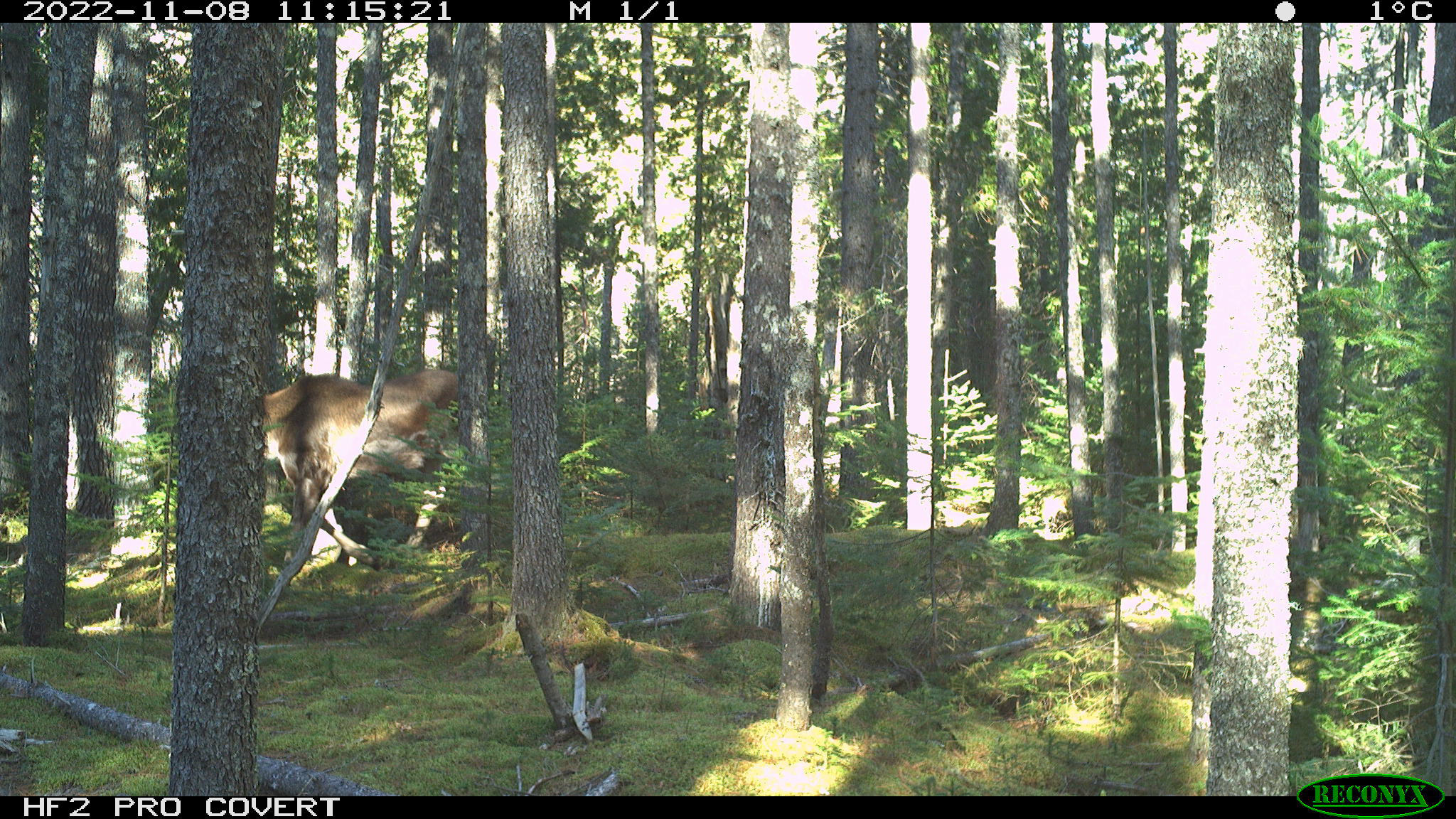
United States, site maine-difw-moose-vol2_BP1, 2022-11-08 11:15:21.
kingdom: Animalia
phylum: Chordata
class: Mammalia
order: Artiodactyla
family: Cervidae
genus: Alces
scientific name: Alces alces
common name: moose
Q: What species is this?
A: Moose (Alces alces).